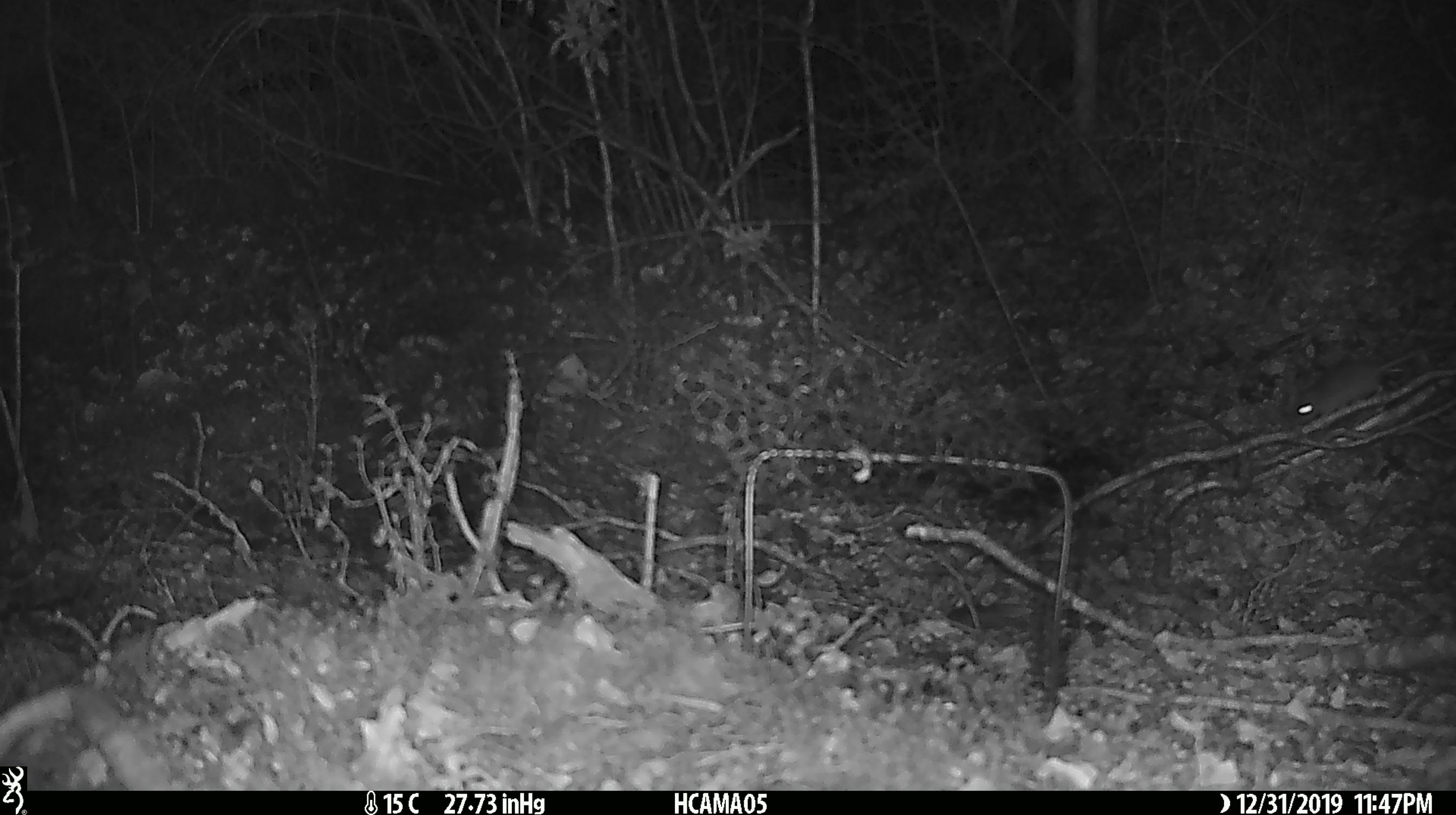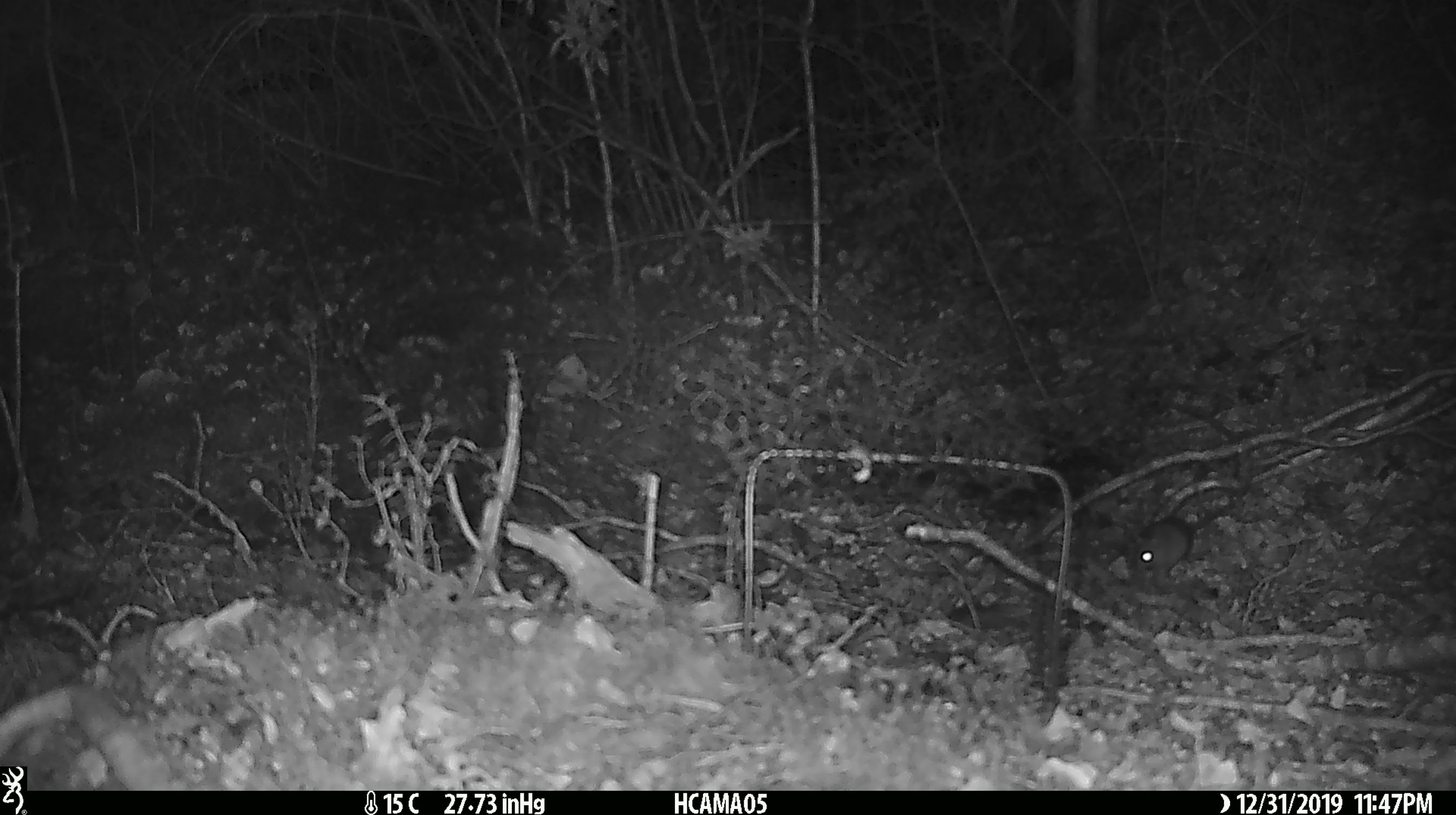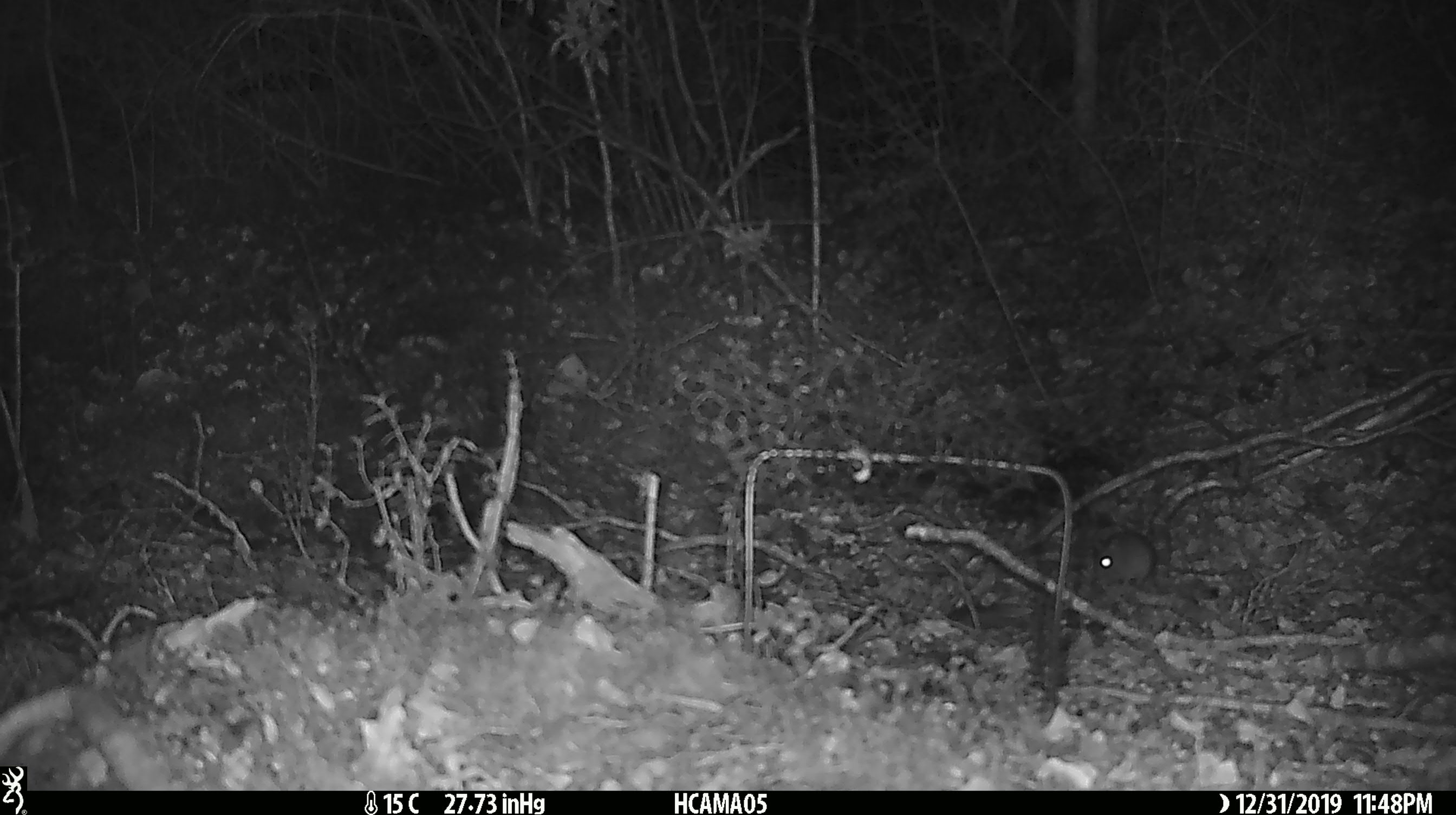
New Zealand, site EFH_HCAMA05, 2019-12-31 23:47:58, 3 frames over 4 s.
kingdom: Animalia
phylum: Chordata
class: Mammalia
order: Rodentia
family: Muridae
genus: Mus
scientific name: Mus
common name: mouse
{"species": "mouse (Mus)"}